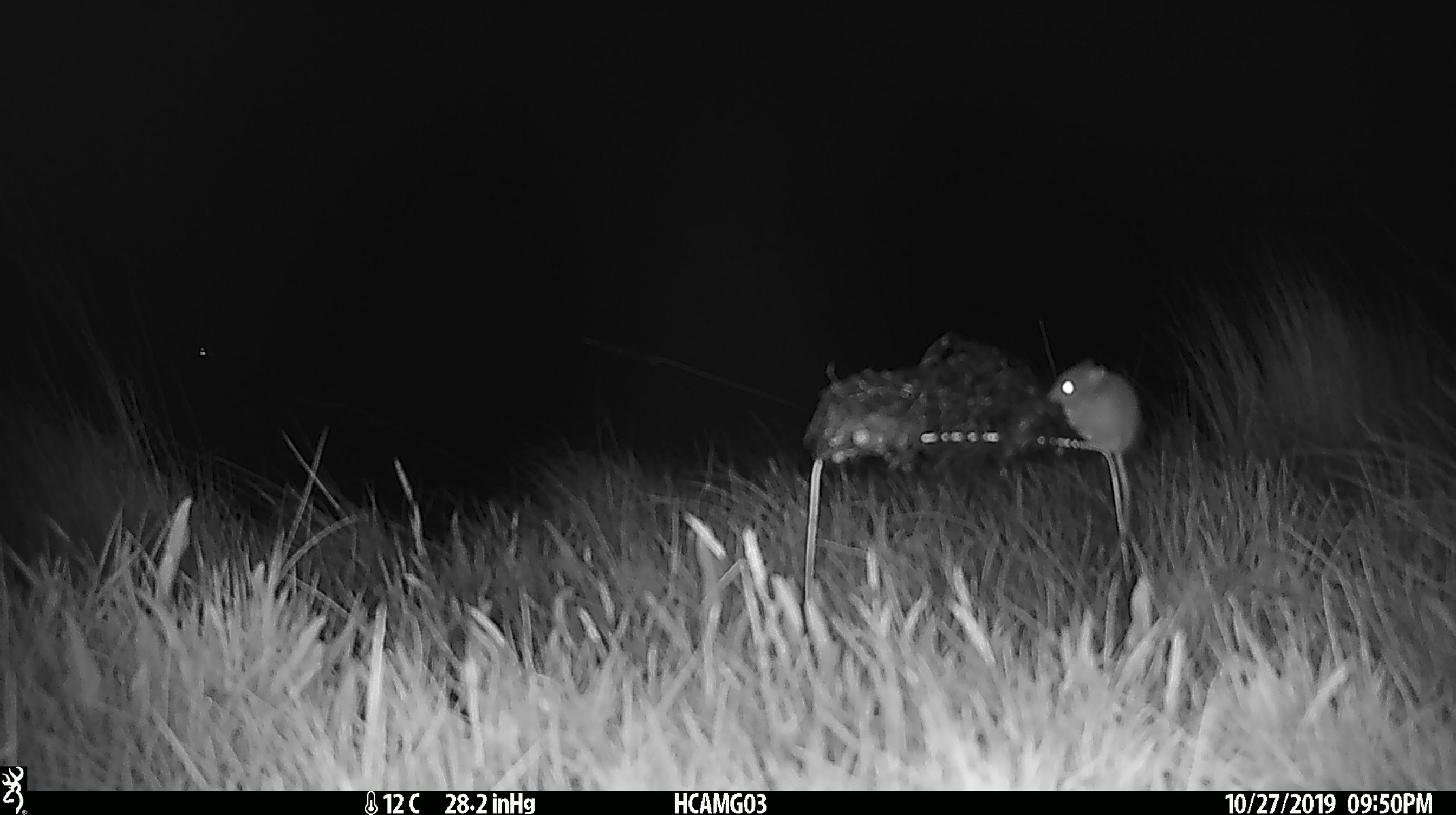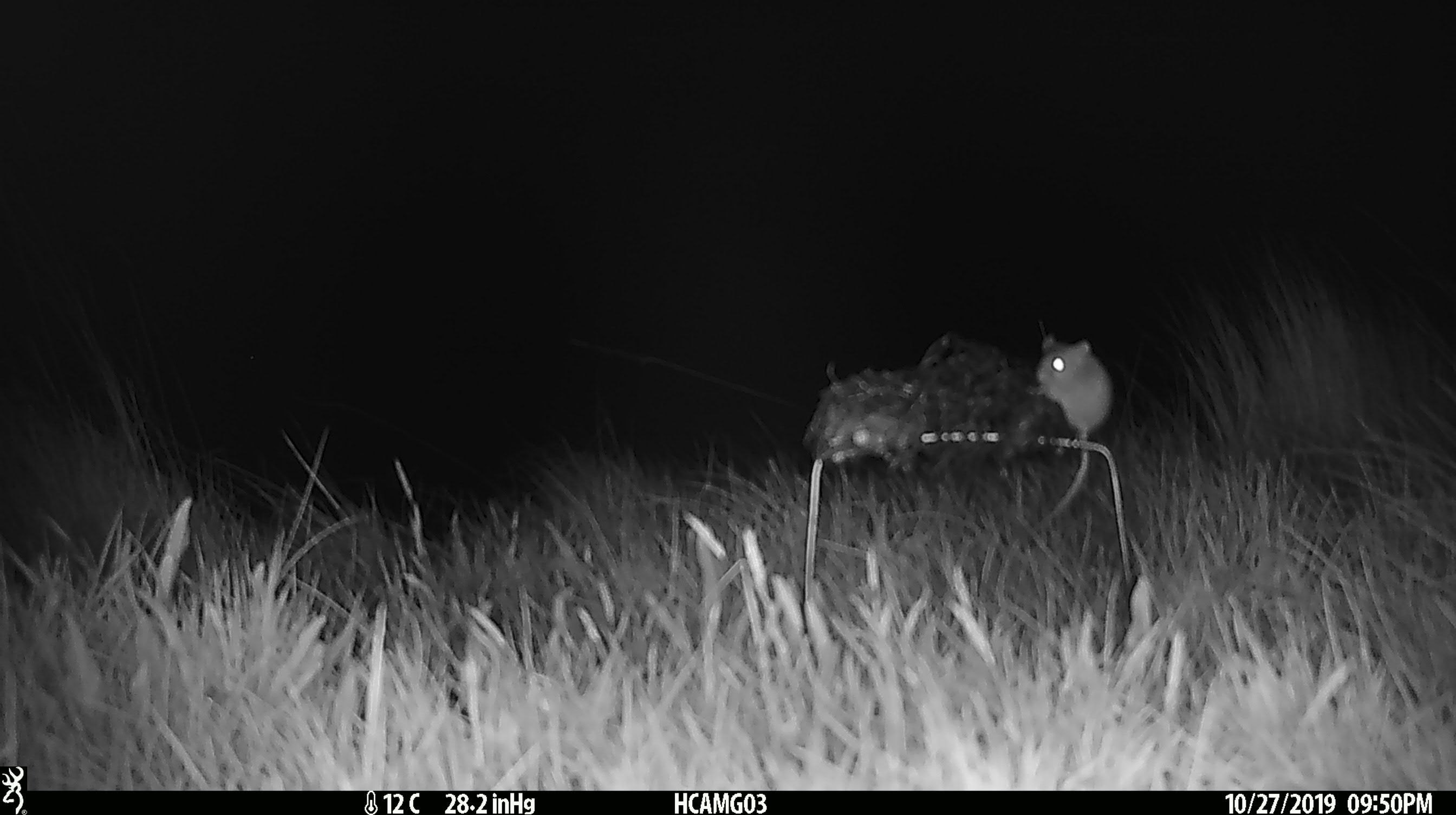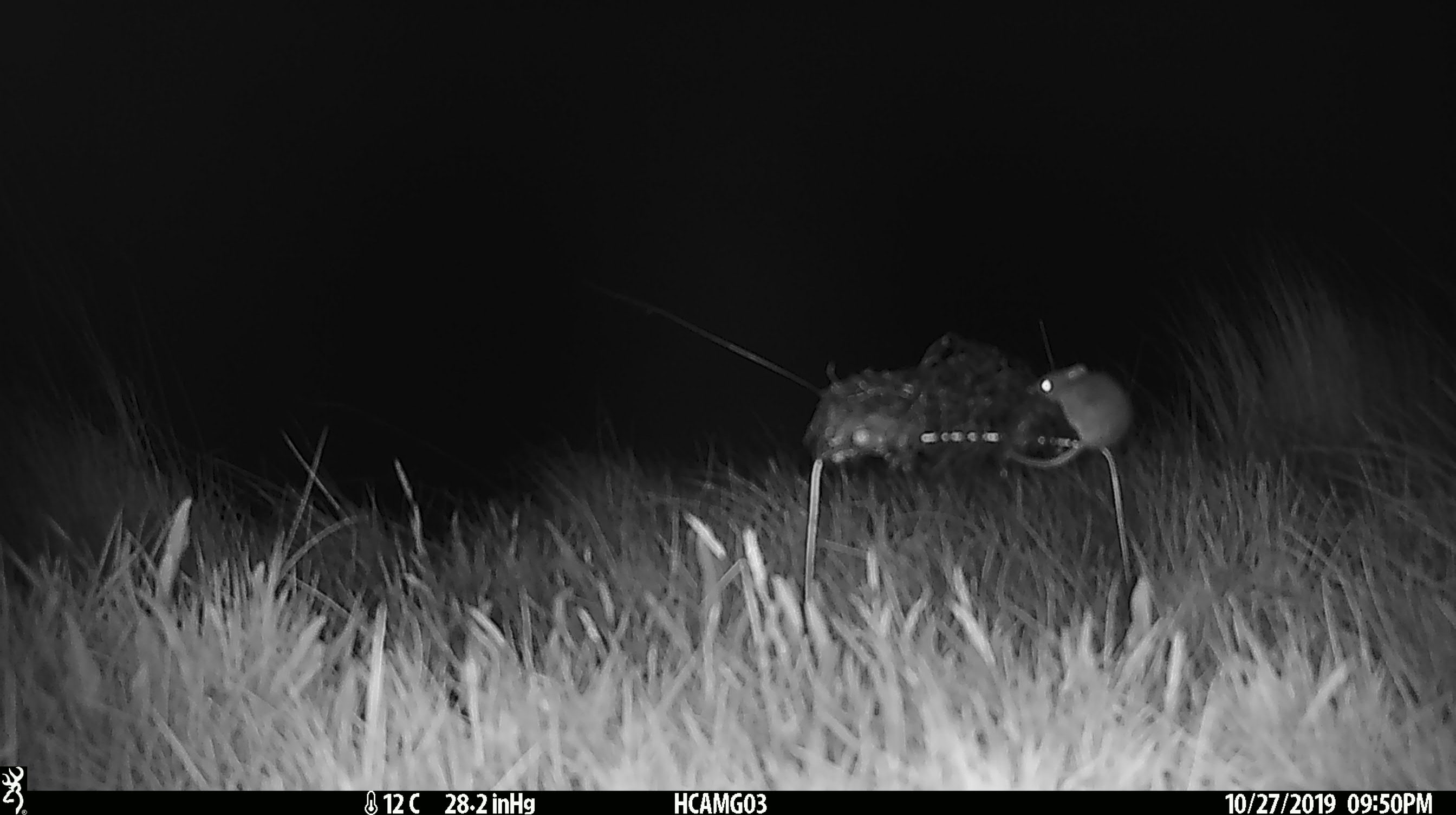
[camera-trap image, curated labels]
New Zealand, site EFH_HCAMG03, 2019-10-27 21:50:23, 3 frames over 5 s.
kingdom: Animalia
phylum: Chordata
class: Mammalia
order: Rodentia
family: Muridae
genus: Mus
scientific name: Mus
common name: mouse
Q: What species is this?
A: Mouse (Mus).